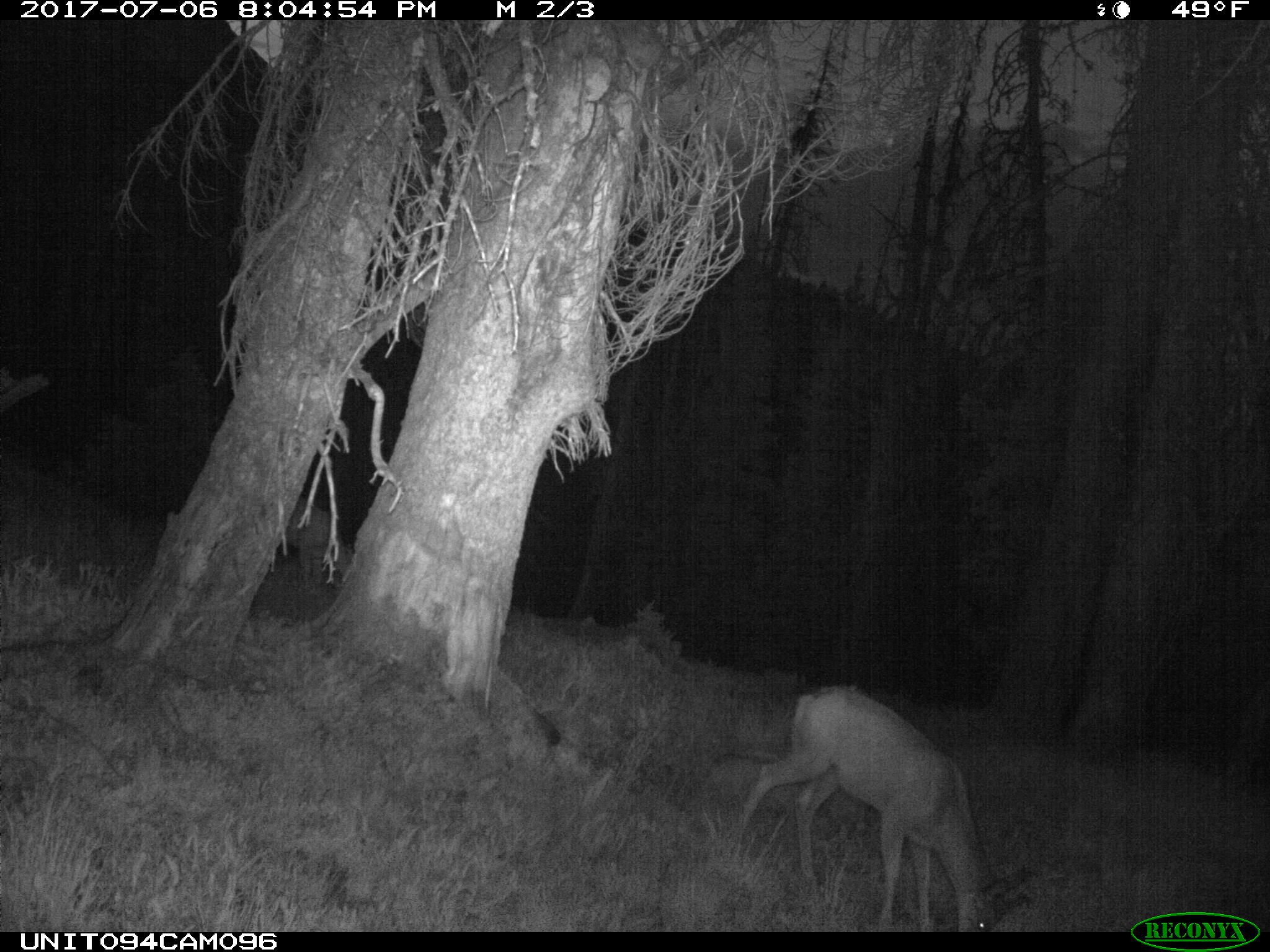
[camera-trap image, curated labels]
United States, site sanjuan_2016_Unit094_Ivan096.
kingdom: Animalia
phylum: Chordata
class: Mammalia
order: Artiodactyla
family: Cervidae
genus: Odocoileus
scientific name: Odocoileus hemionus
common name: mule deer